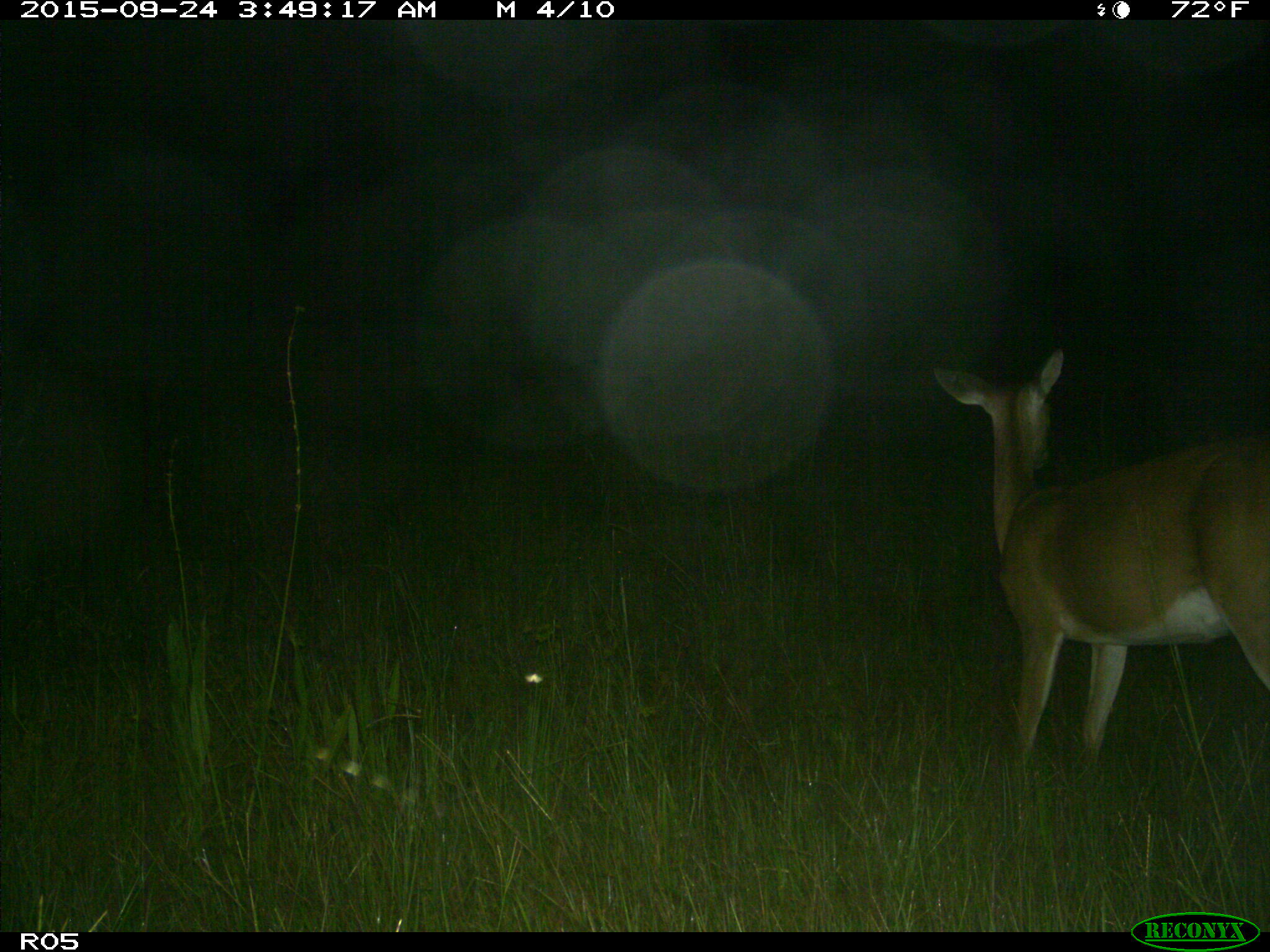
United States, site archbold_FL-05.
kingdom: Animalia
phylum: Chordata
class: Mammalia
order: Artiodactyla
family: Cervidae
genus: Odocoileus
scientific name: Odocoileus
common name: deer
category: unidentified deer